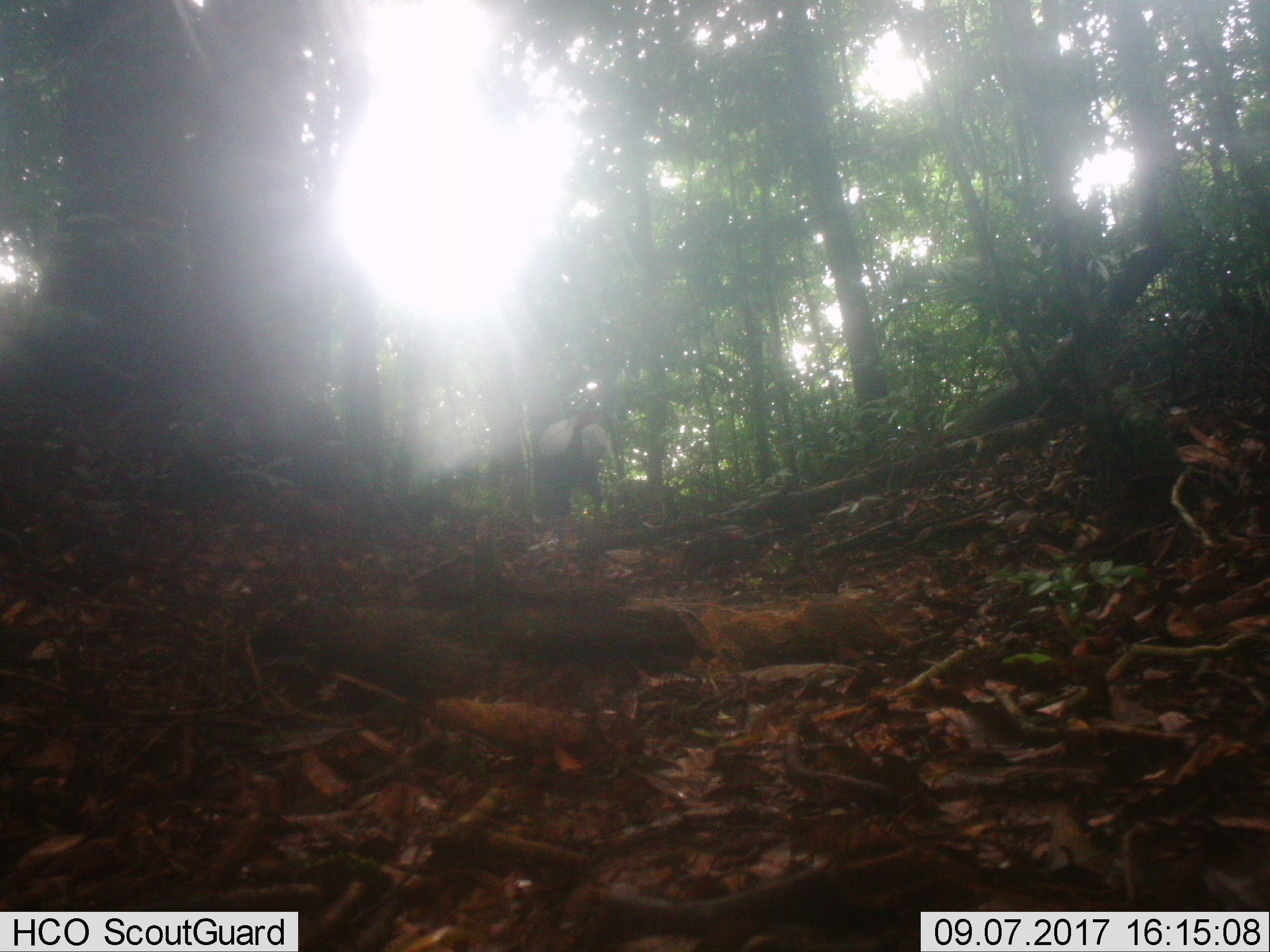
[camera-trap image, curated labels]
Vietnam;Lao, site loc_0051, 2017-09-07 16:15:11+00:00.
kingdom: Animalia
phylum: Chordata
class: Aves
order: Galliformes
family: Phasianidae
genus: Lophura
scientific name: Lophura nycthemera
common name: silver pheasant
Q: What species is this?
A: Silver pheasant (Lophura nycthemera).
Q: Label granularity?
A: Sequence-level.